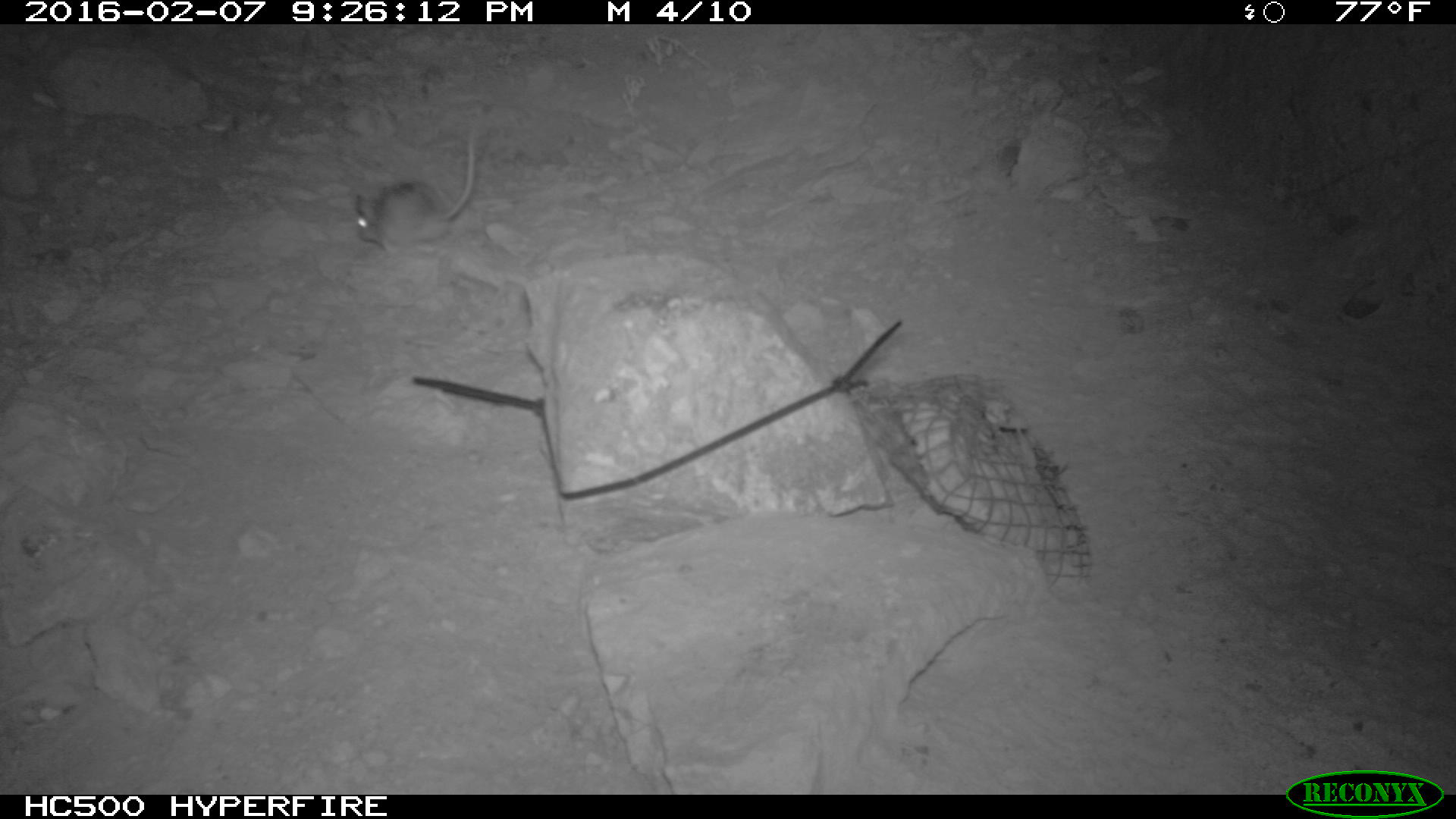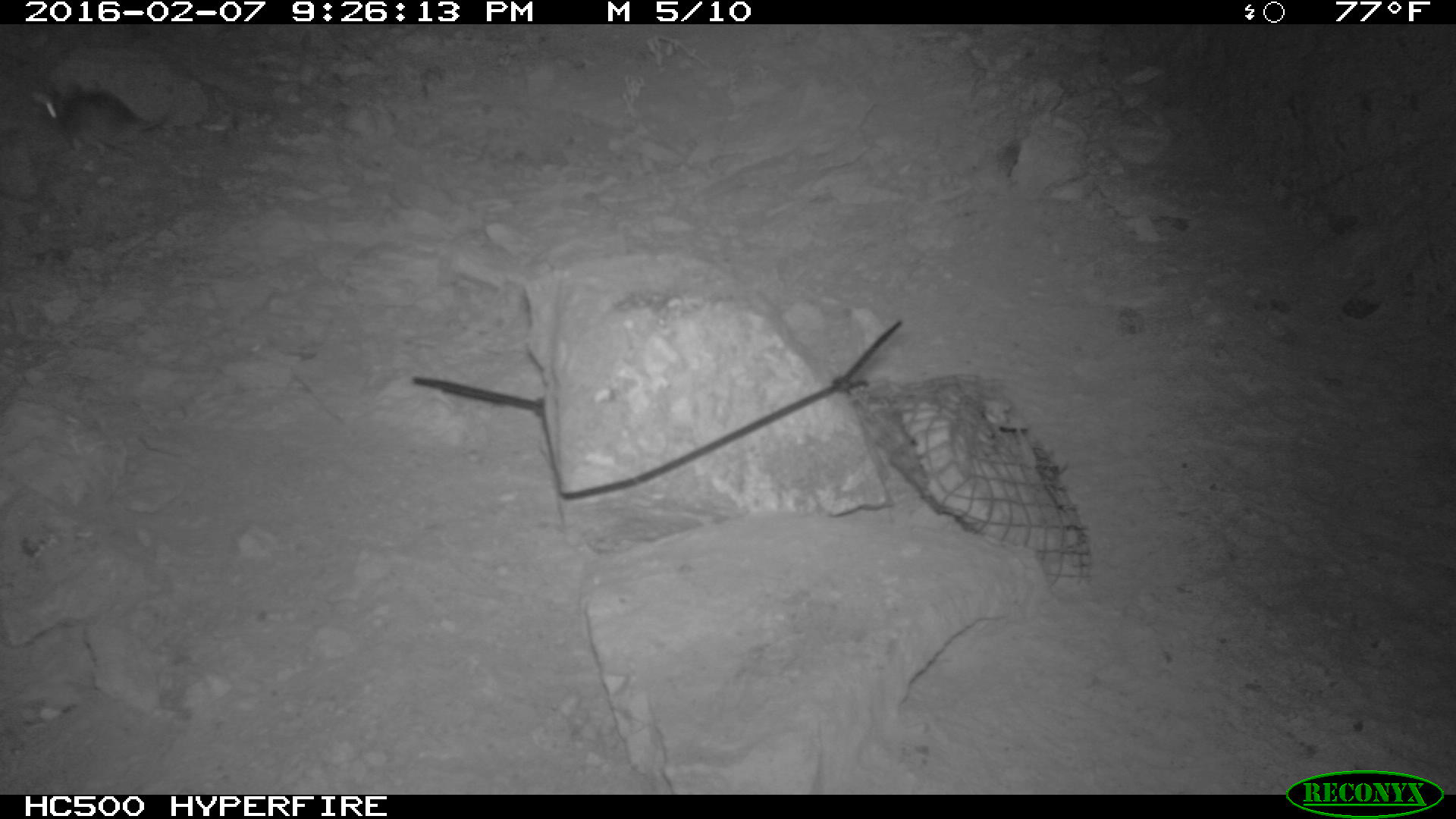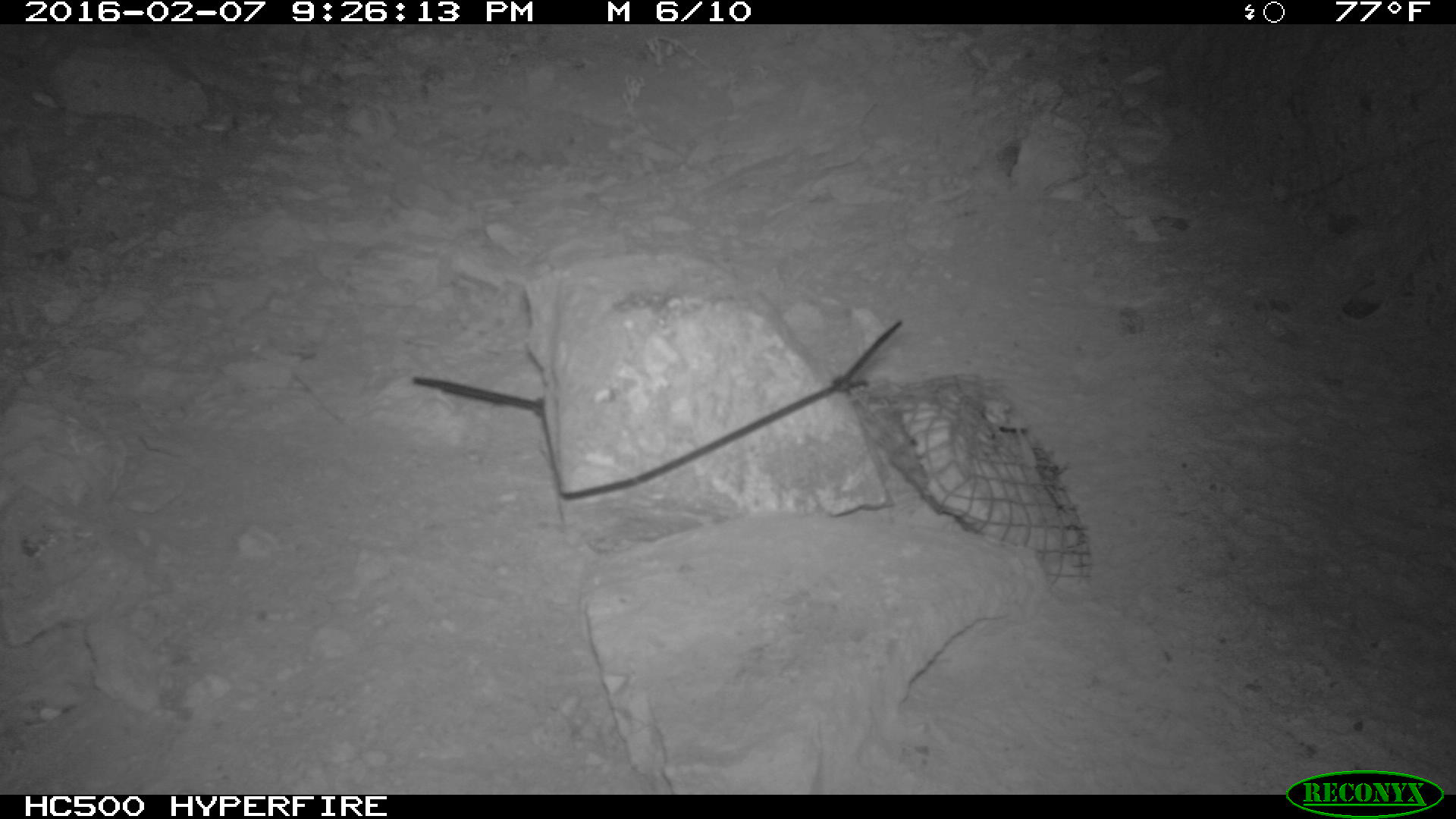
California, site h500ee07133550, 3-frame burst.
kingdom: Animalia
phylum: Chordata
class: Mammalia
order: Rodentia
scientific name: Rodentia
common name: rodent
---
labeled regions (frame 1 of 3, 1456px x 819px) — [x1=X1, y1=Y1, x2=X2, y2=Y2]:
rodent: [x1=352, y1=126, x2=476, y2=253]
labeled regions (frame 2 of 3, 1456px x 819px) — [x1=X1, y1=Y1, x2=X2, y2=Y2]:
rodent: [x1=43, y1=82, x2=175, y2=157]